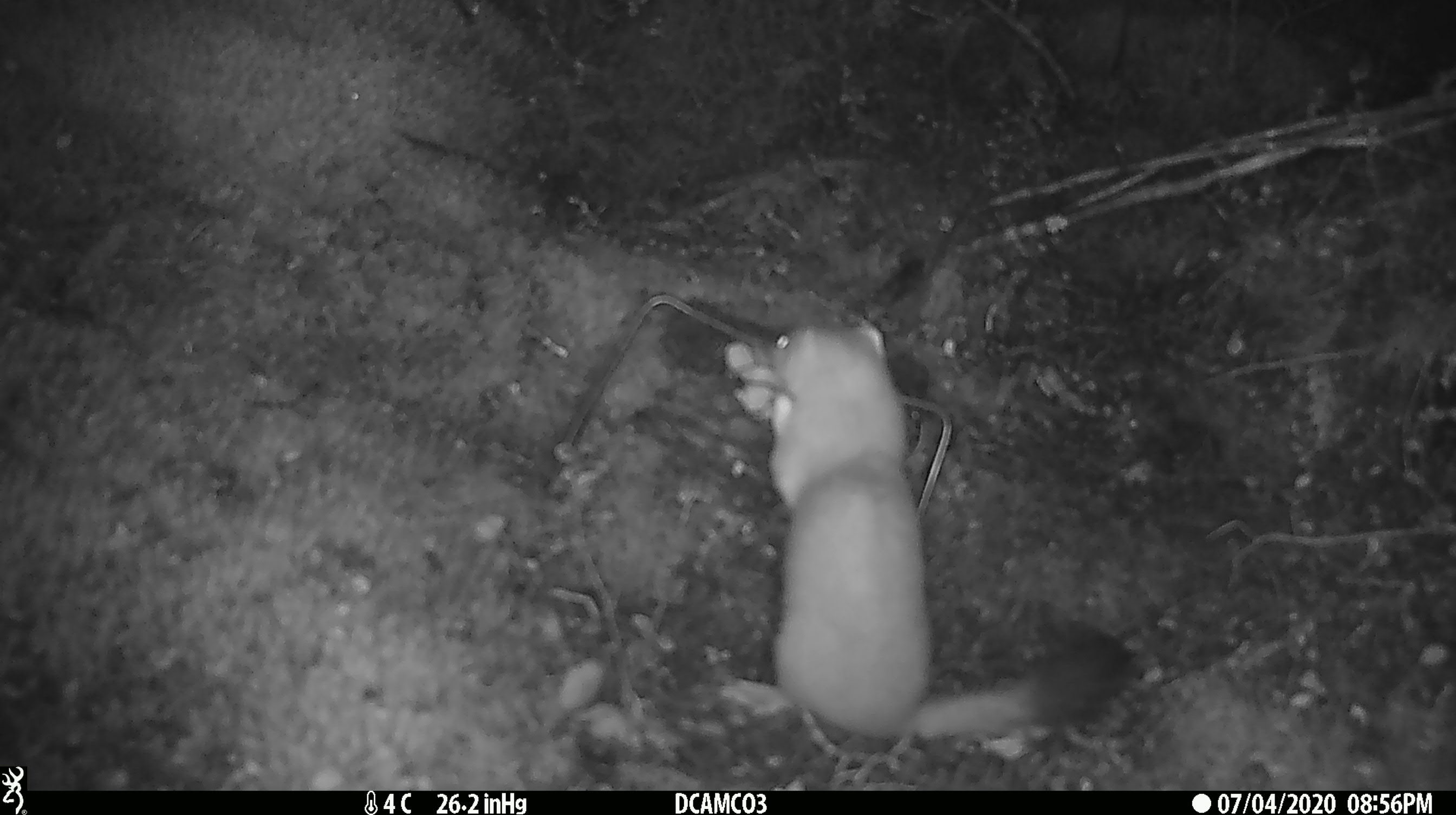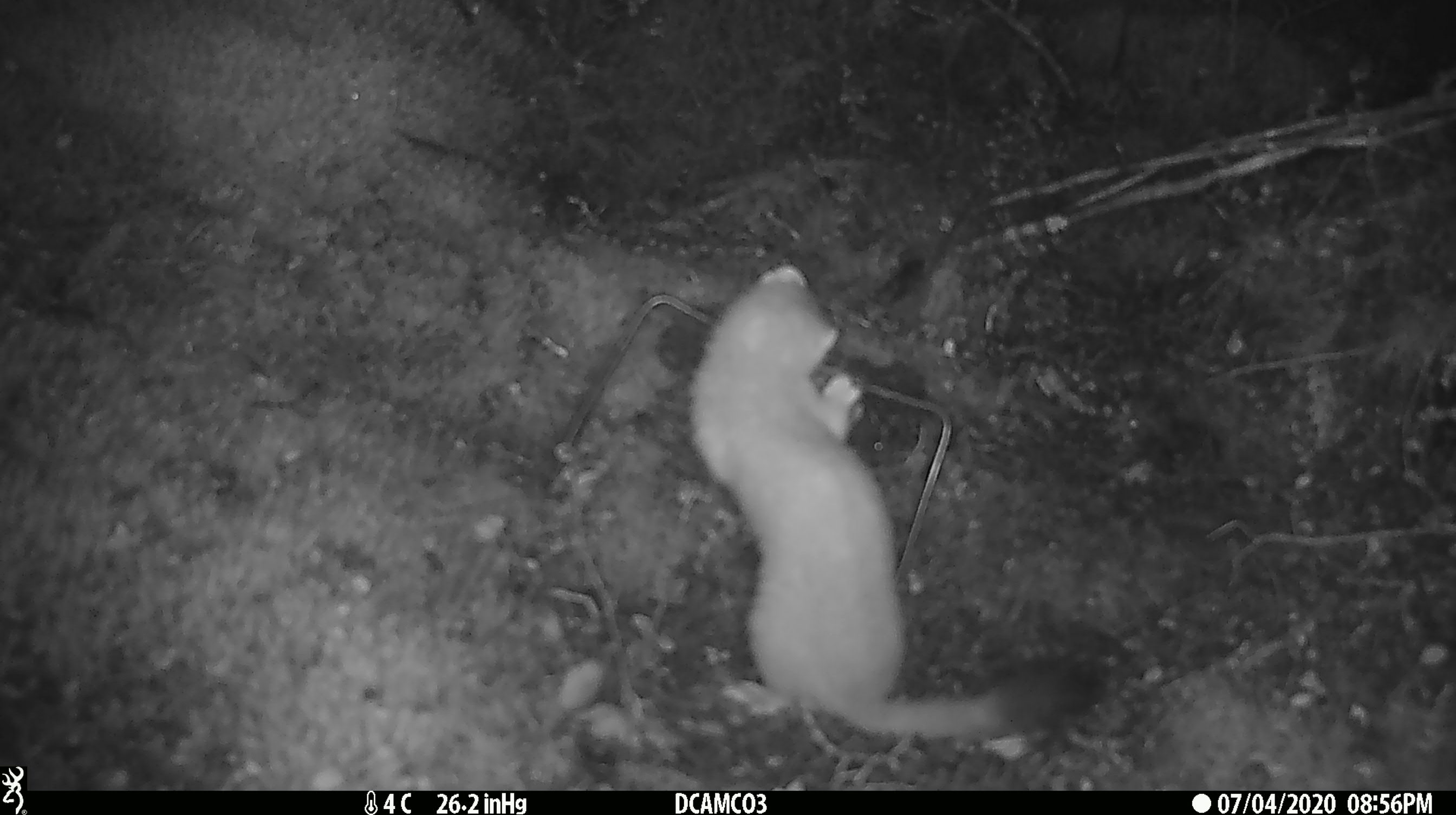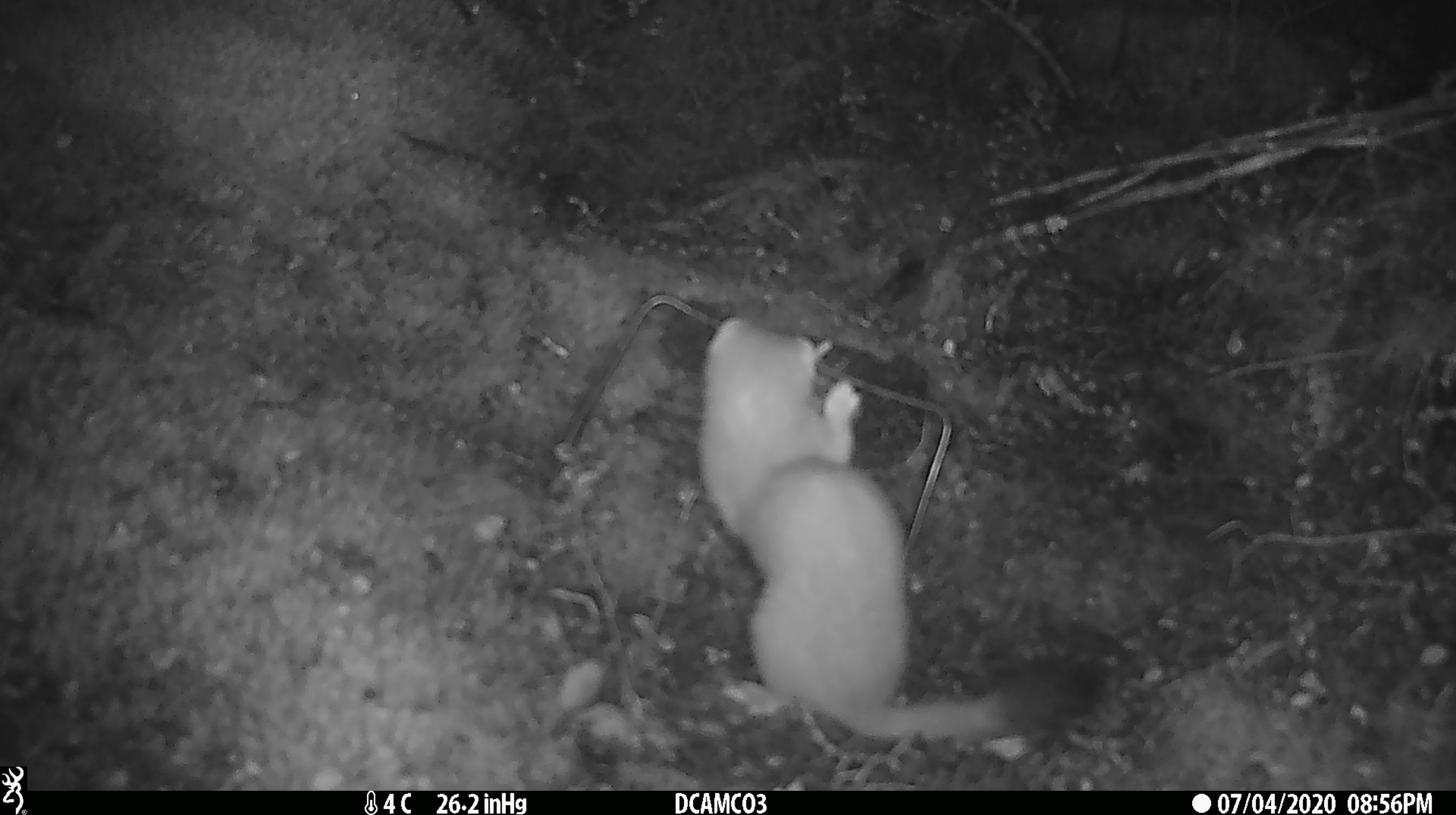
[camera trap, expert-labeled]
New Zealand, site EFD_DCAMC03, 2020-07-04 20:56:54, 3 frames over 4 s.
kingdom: Animalia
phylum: Chordata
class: Mammalia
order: Carnivora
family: Mustelidae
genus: Mustela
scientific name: Mustela erminea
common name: stoat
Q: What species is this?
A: Stoat (Mustela erminea).